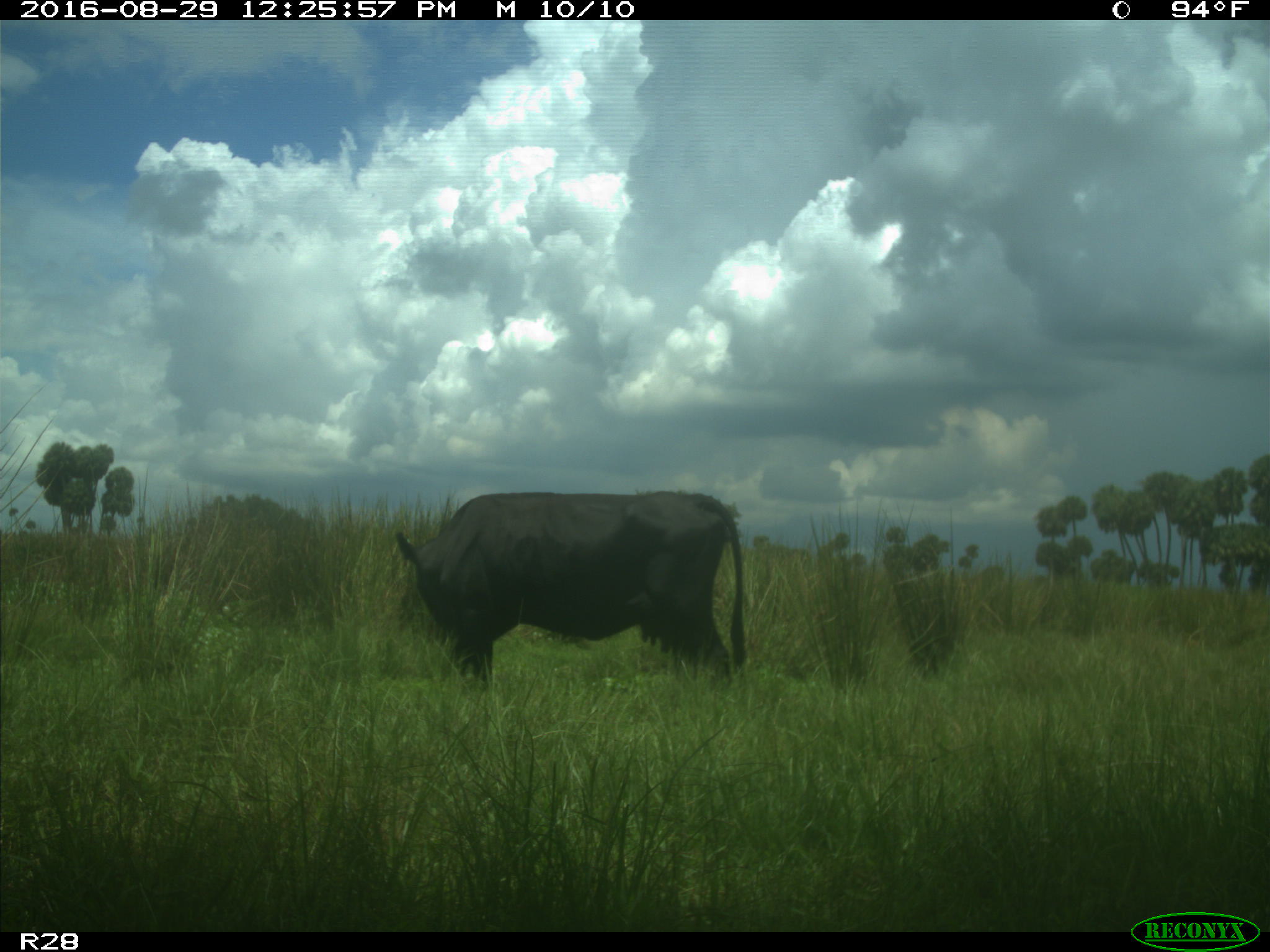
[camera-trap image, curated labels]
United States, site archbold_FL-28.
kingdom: Animalia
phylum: Chordata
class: Mammalia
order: Artiodactyla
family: Bovidae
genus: Bos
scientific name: Bos taurus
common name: domestic cow